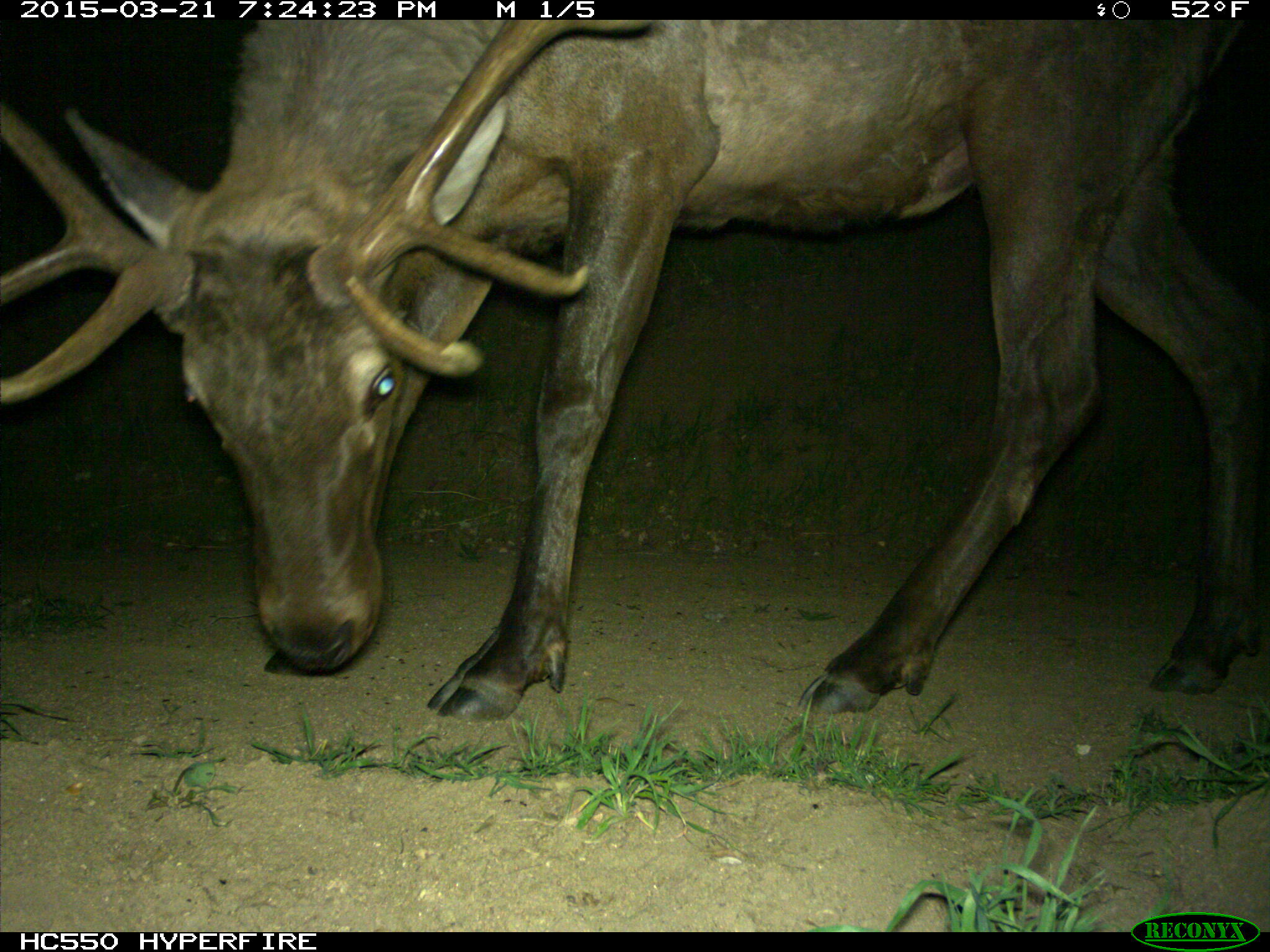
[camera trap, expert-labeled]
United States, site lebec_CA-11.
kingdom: Animalia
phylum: Chordata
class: Mammalia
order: Artiodactyla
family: Cervidae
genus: Cervus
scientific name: Cervus canadensis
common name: elk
Cervus canadensis (elk).